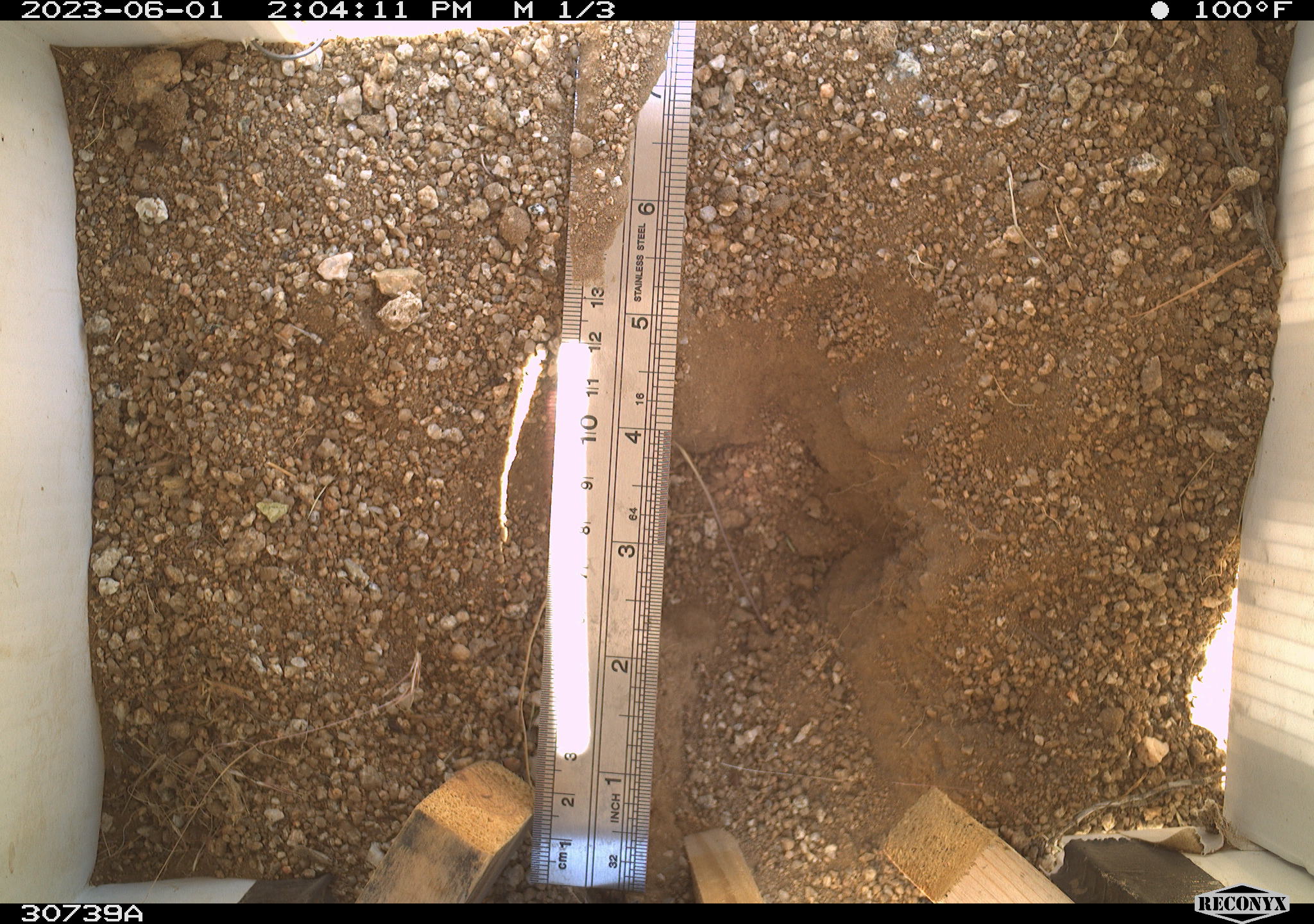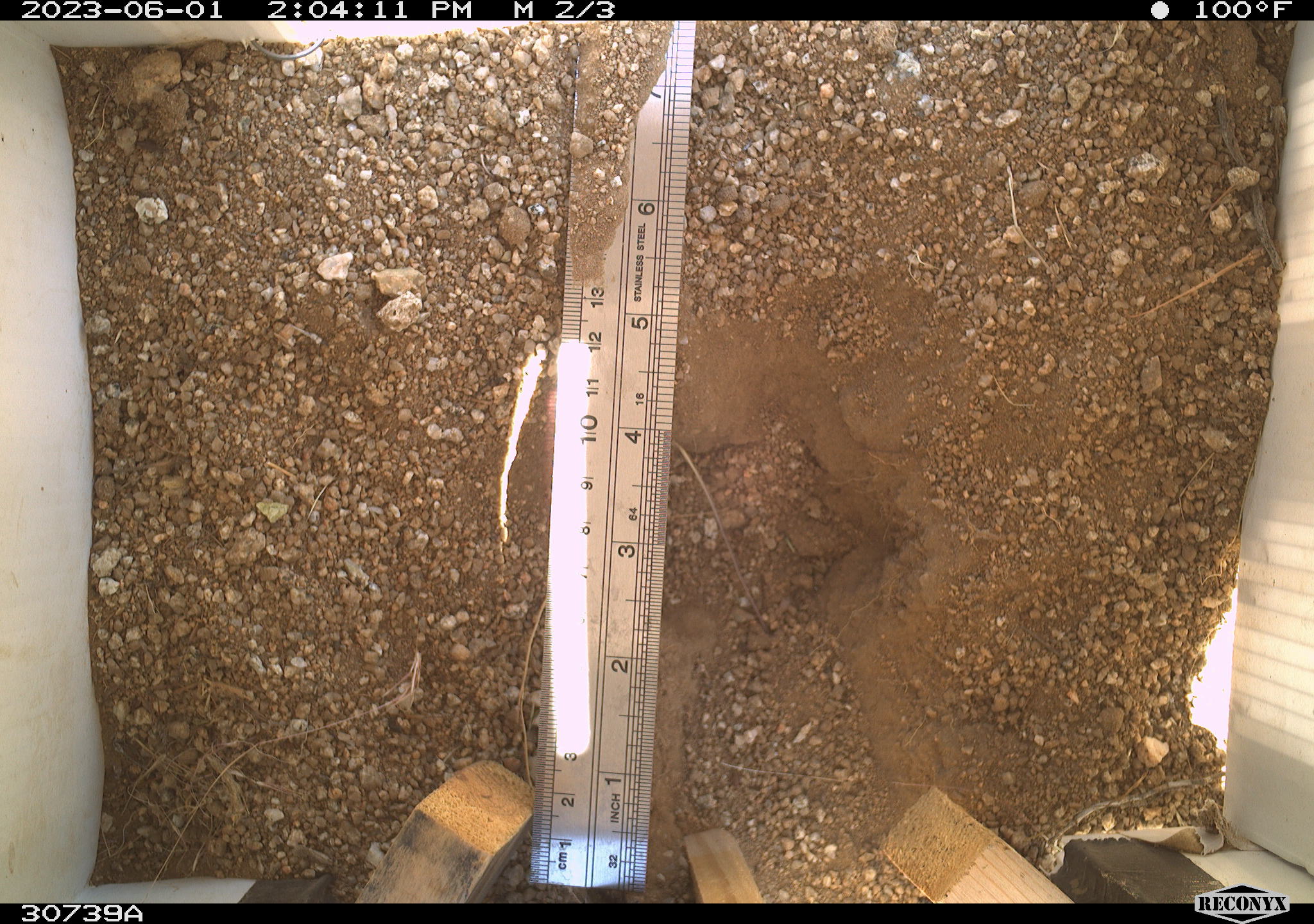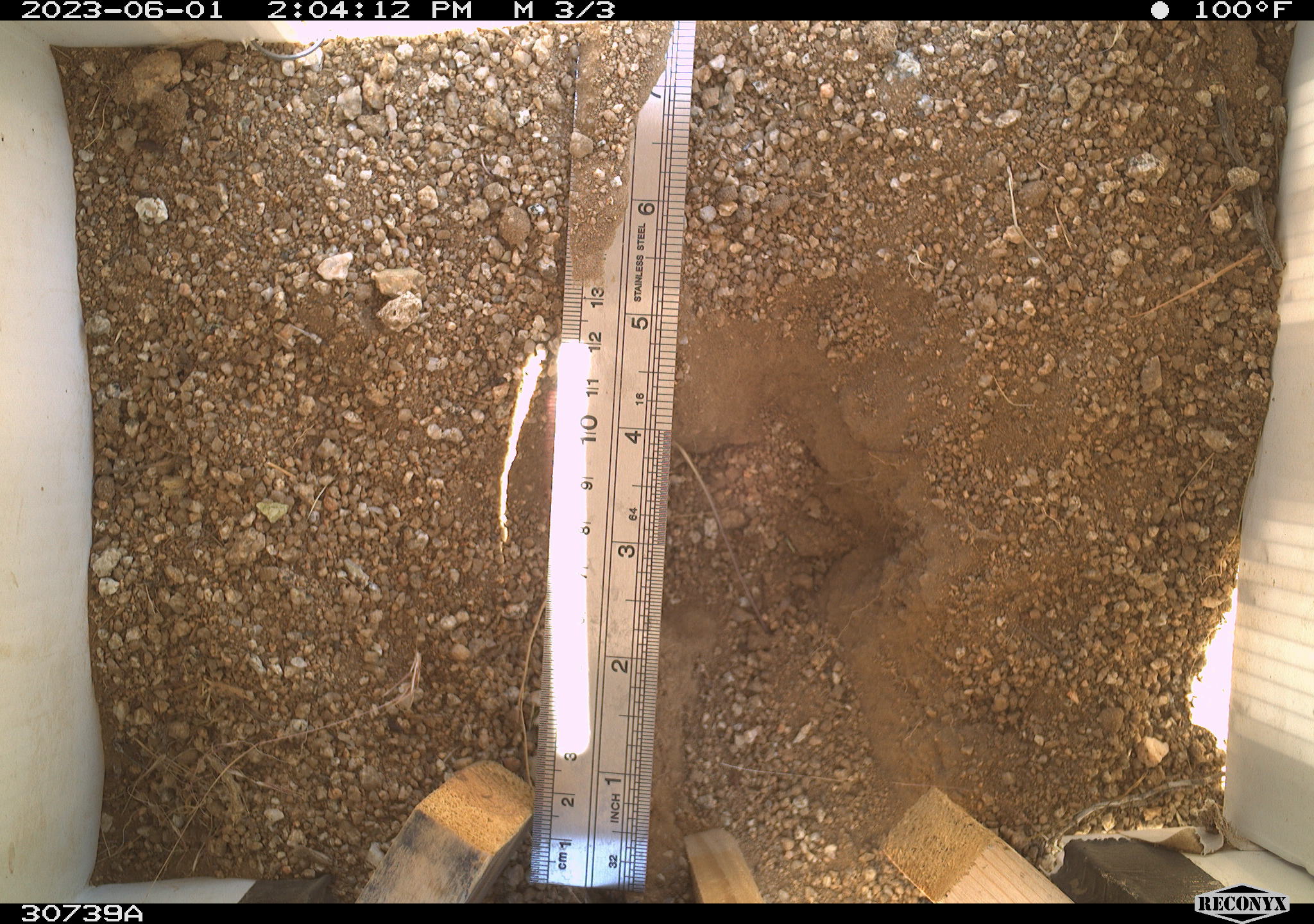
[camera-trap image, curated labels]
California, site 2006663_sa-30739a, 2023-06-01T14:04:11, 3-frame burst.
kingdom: Animalia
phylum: Chordata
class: Mammalia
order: Rodentia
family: Sciuridae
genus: Ammospermophilus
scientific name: Ammospermophilus leucurus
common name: white-tailed antelope squirrel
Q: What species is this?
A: White-tailed antelope squirrel (Ammospermophilus leucurus).